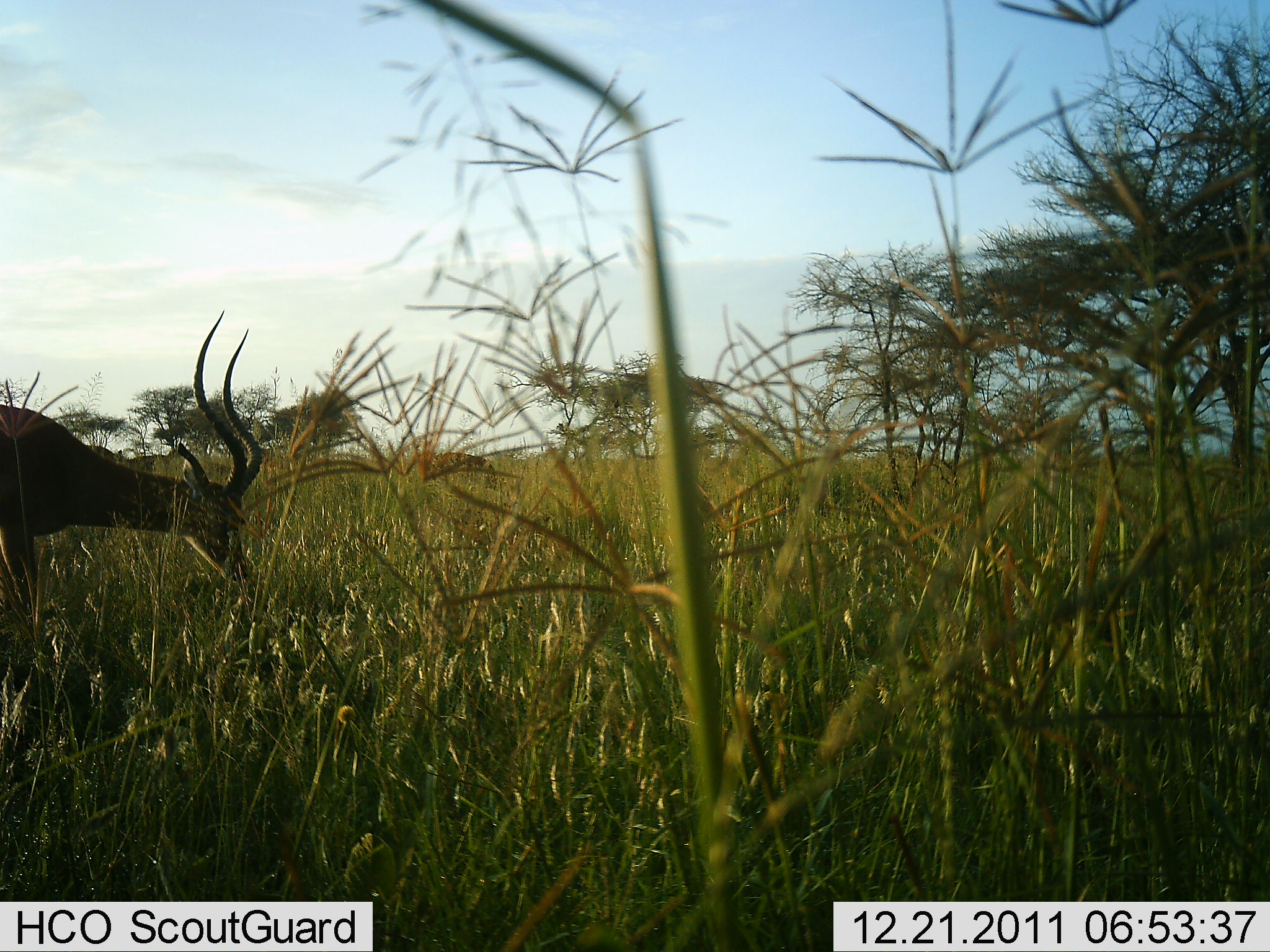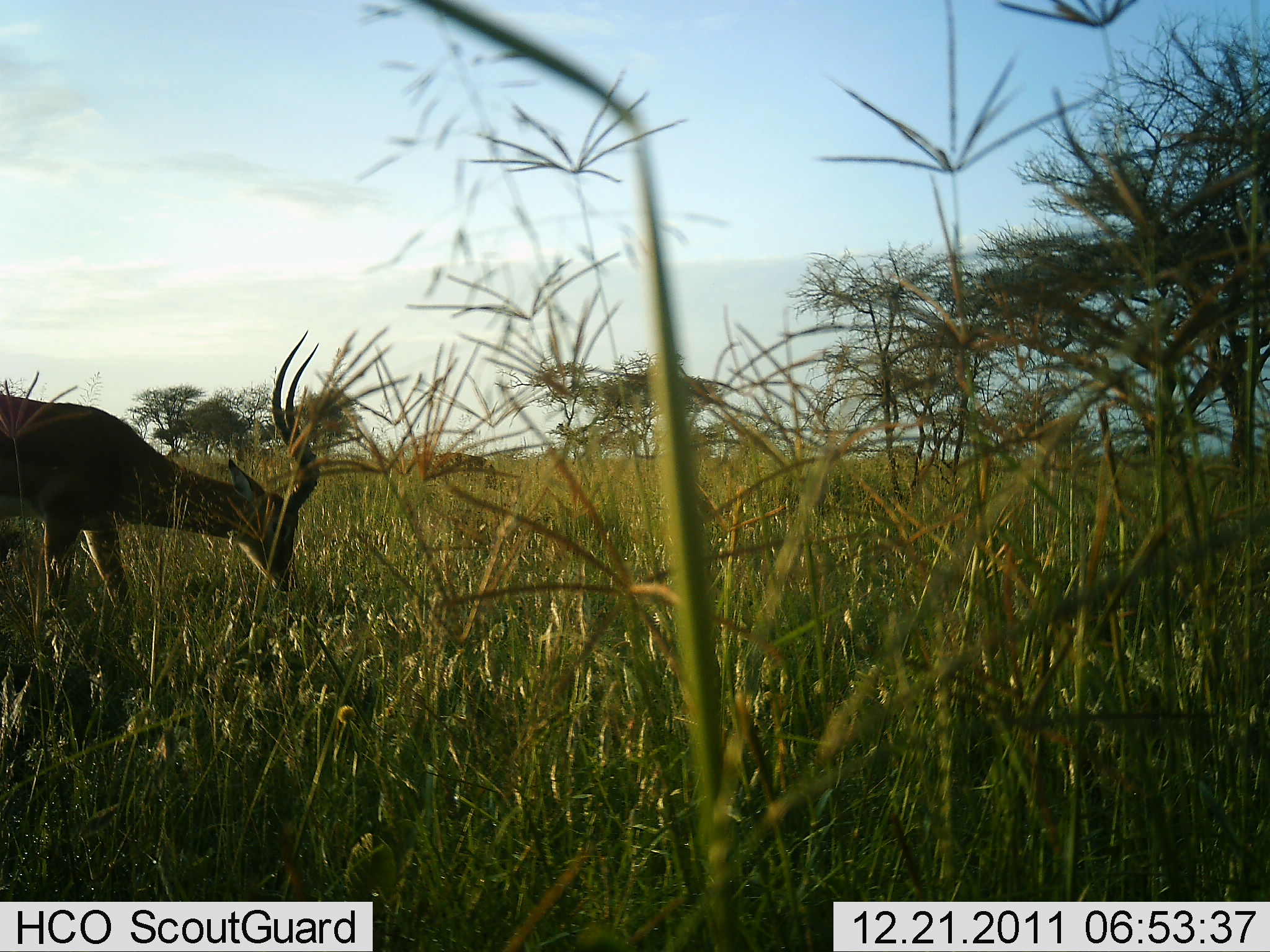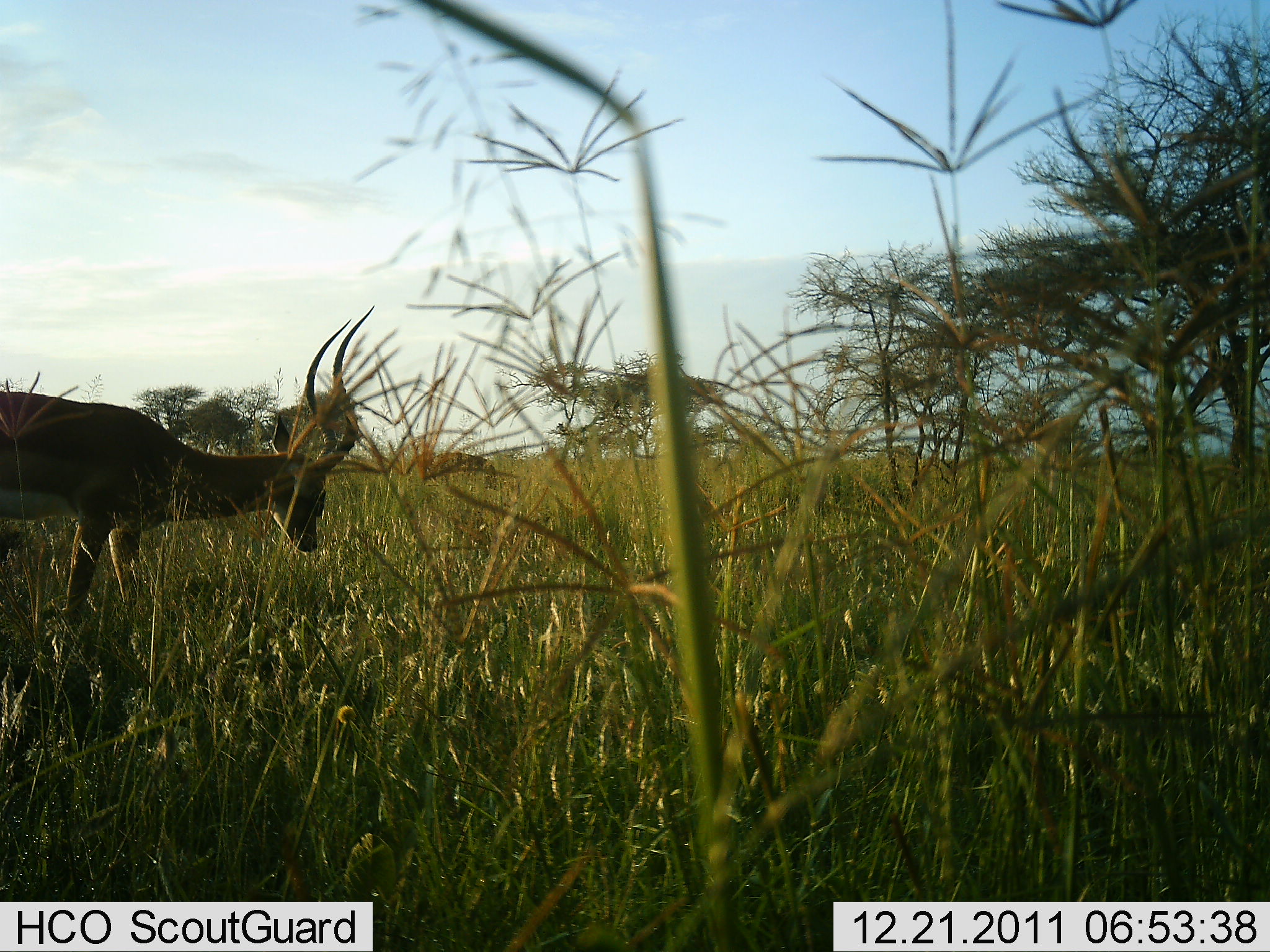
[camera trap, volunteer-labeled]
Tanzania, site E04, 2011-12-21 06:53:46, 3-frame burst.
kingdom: Animalia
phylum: Chordata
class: Mammalia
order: Artiodactyla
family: Bovidae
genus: Aepyceros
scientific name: Aepyceros melampus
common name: impala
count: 1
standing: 40%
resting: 0%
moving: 20%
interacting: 0%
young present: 0%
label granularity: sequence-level